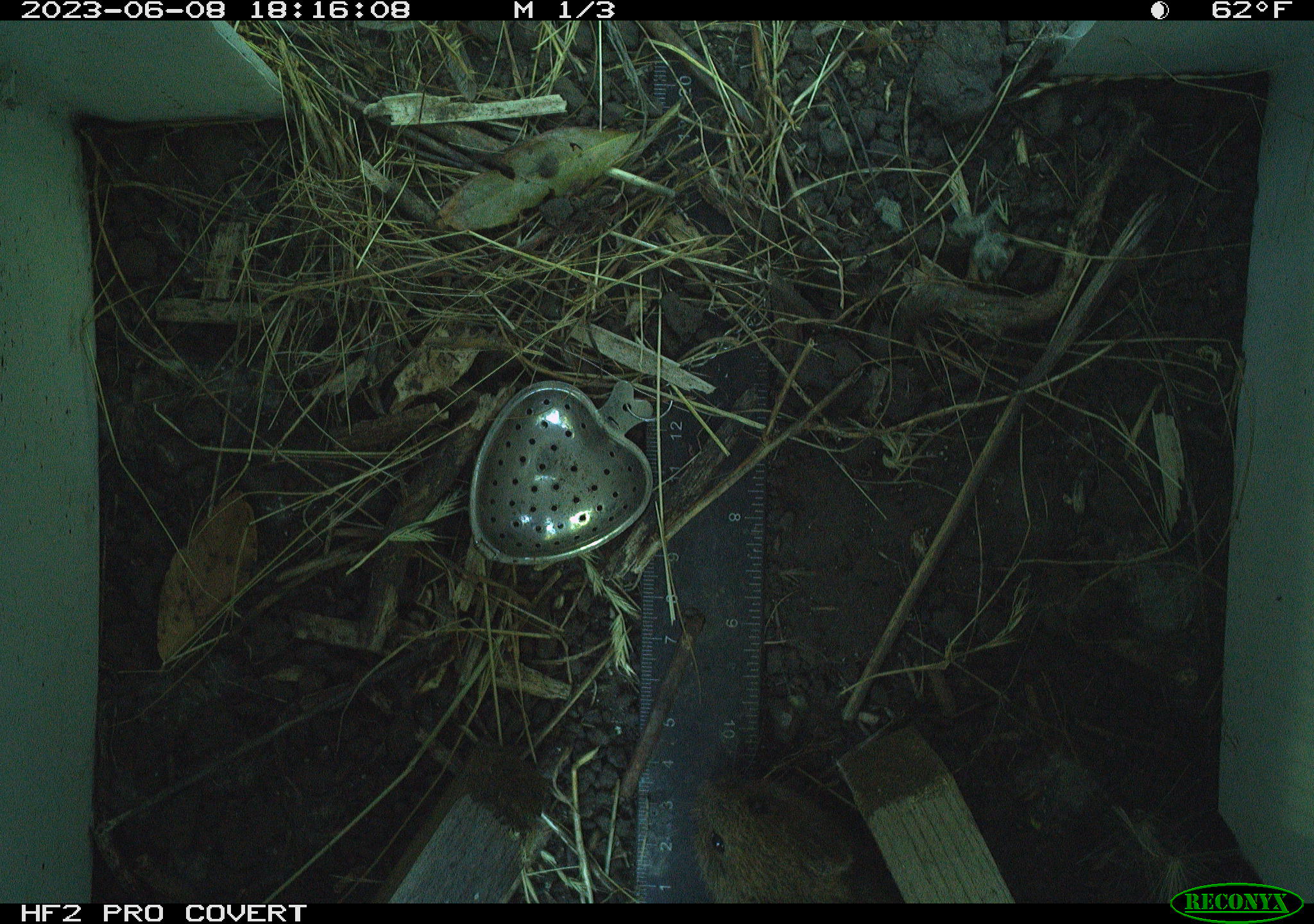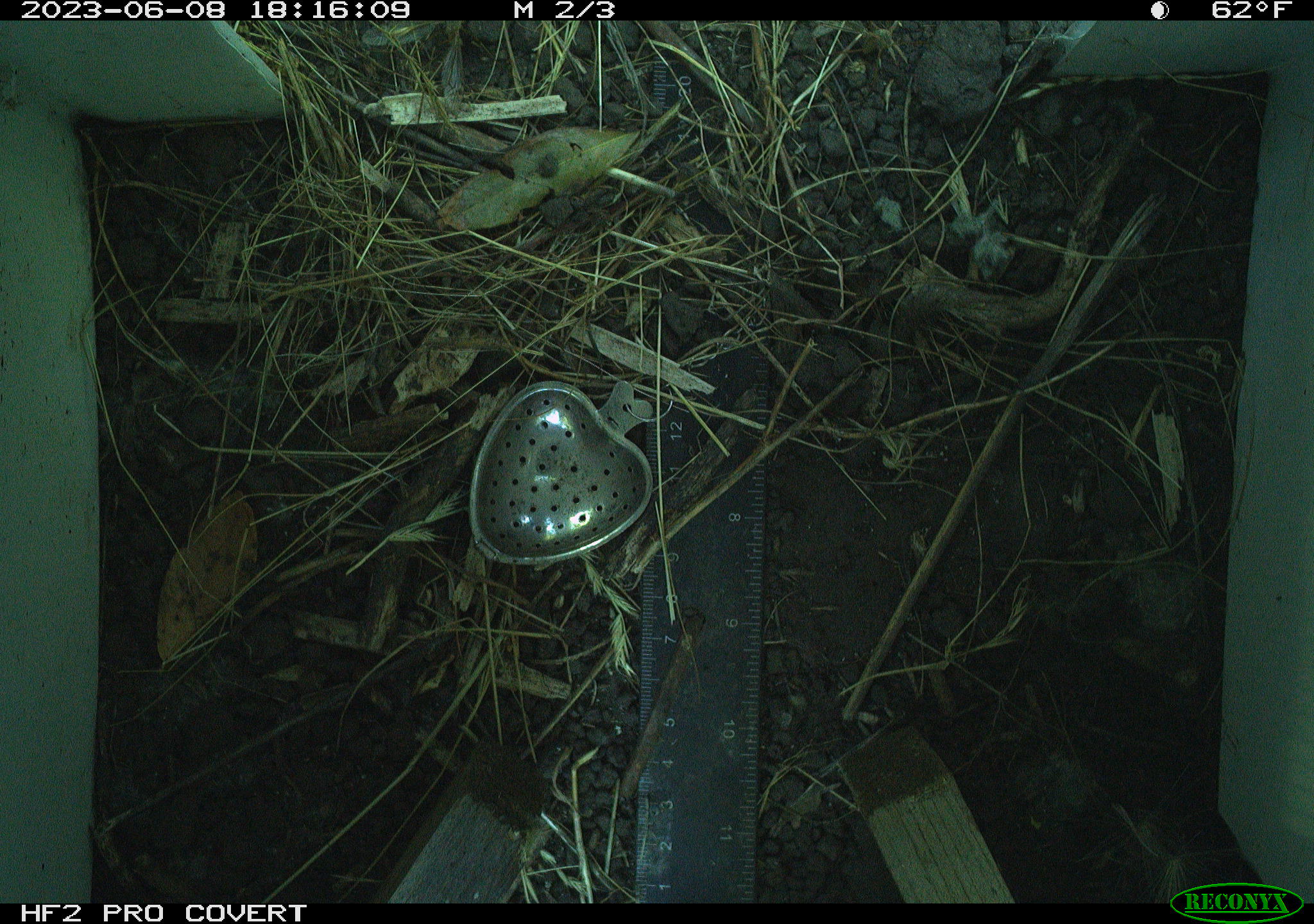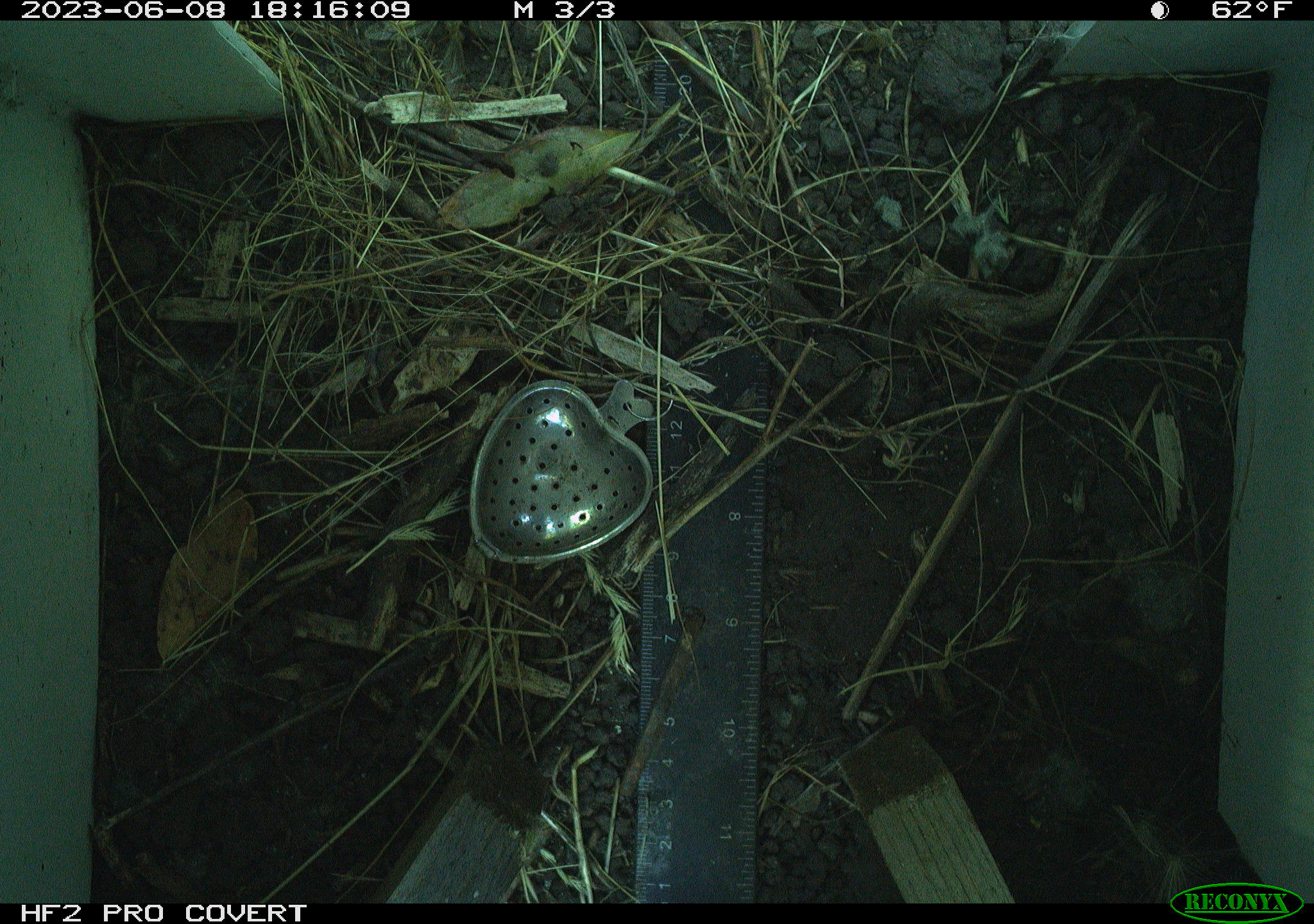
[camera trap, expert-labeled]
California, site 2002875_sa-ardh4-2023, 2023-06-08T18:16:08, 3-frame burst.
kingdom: Animalia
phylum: Chordata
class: Mammalia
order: Rodentia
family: Cricetidae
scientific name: Arvicolinae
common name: voles, lemmings, and muskrats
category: arvicolinae subfamily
Arvicolinae subfamily (voles, lemmings, and muskrats) (Arvicolinae).